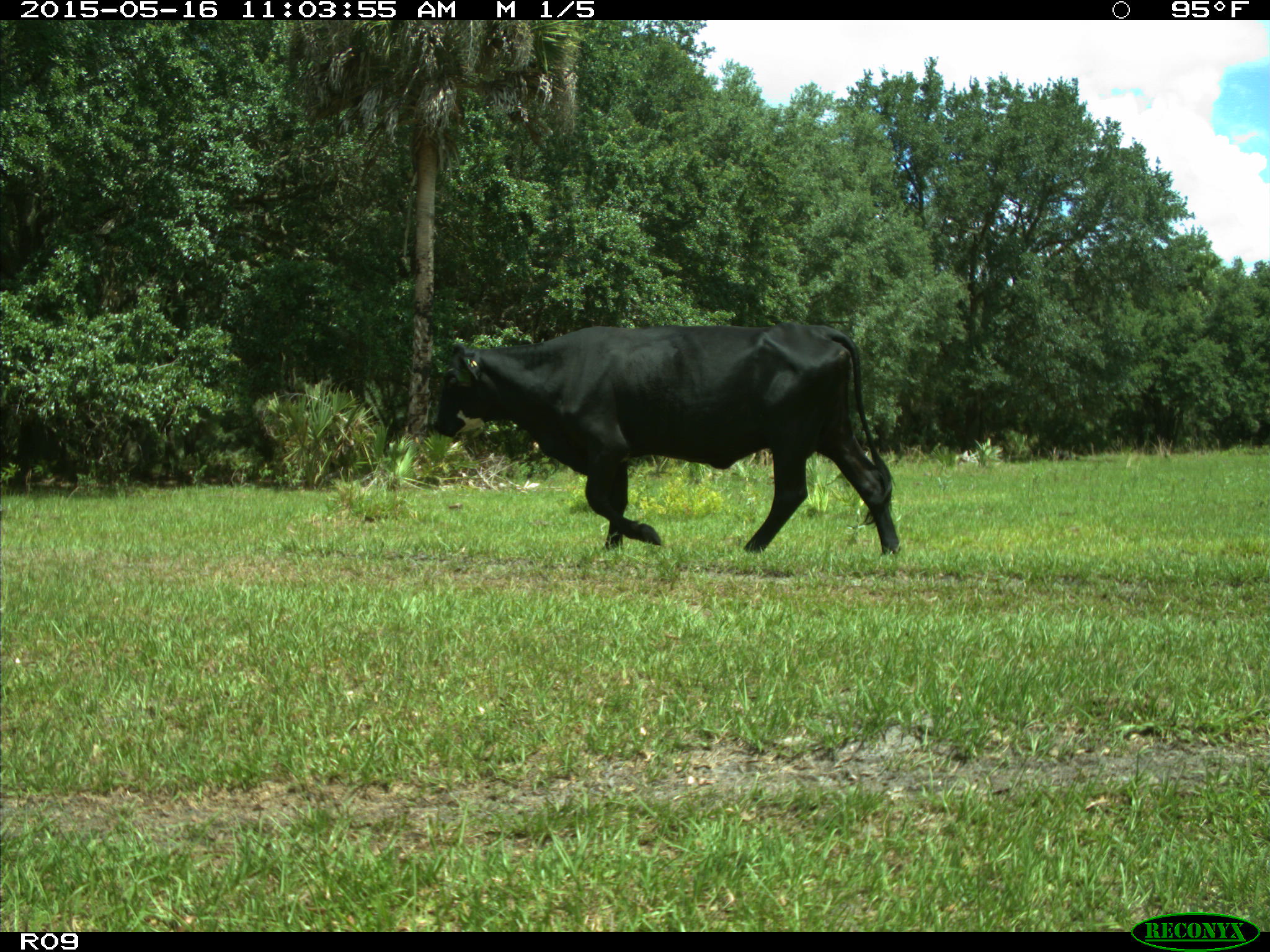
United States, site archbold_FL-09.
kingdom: Animalia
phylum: Chordata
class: Mammalia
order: Artiodactyla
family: Bovidae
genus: Bos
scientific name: Bos taurus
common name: domestic cow